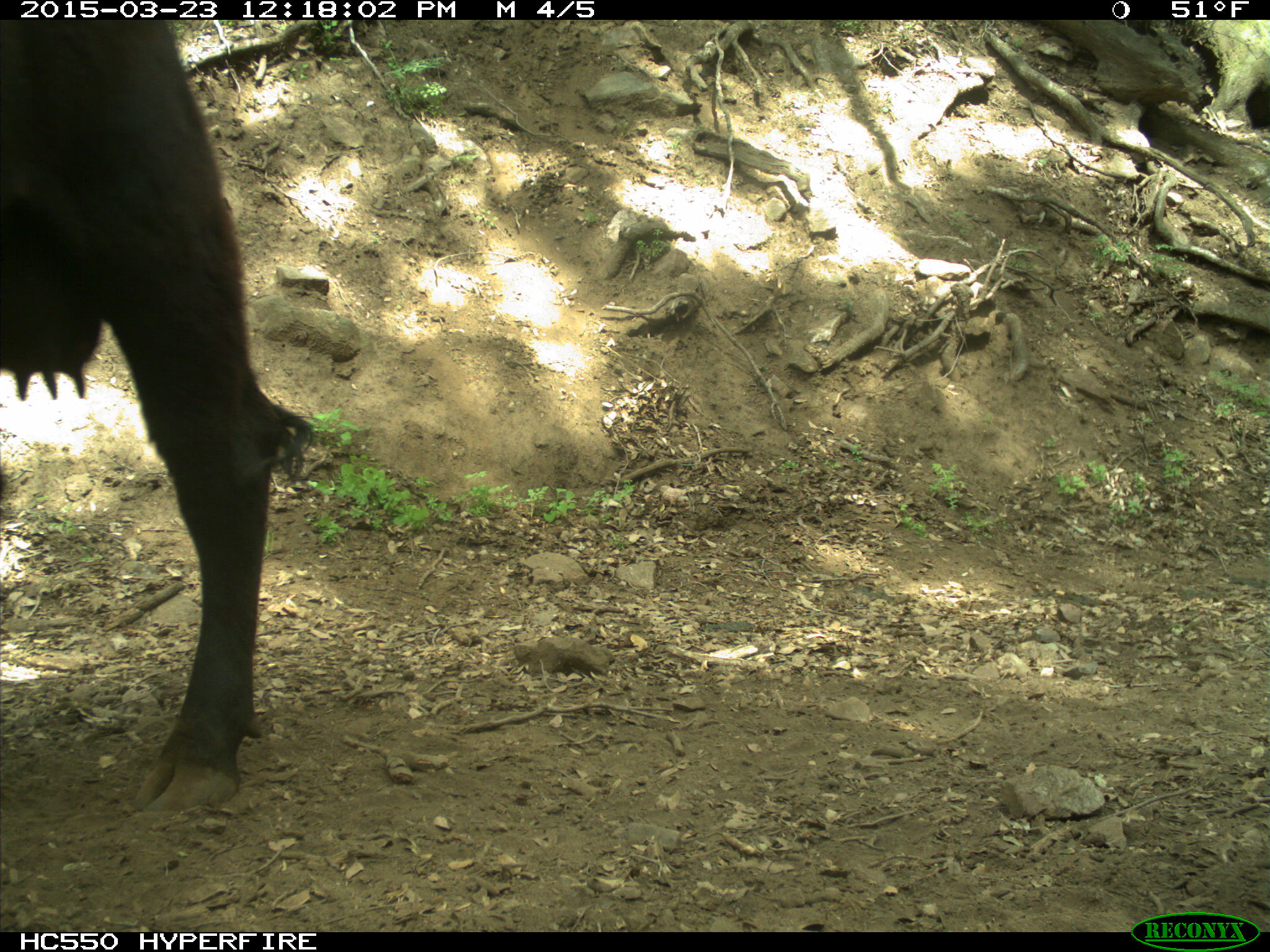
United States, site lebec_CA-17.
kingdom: Animalia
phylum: Chordata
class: Mammalia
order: Artiodactyla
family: Bovidae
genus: Bos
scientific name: Bos taurus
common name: domestic cow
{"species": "Bos taurus (domestic cow)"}